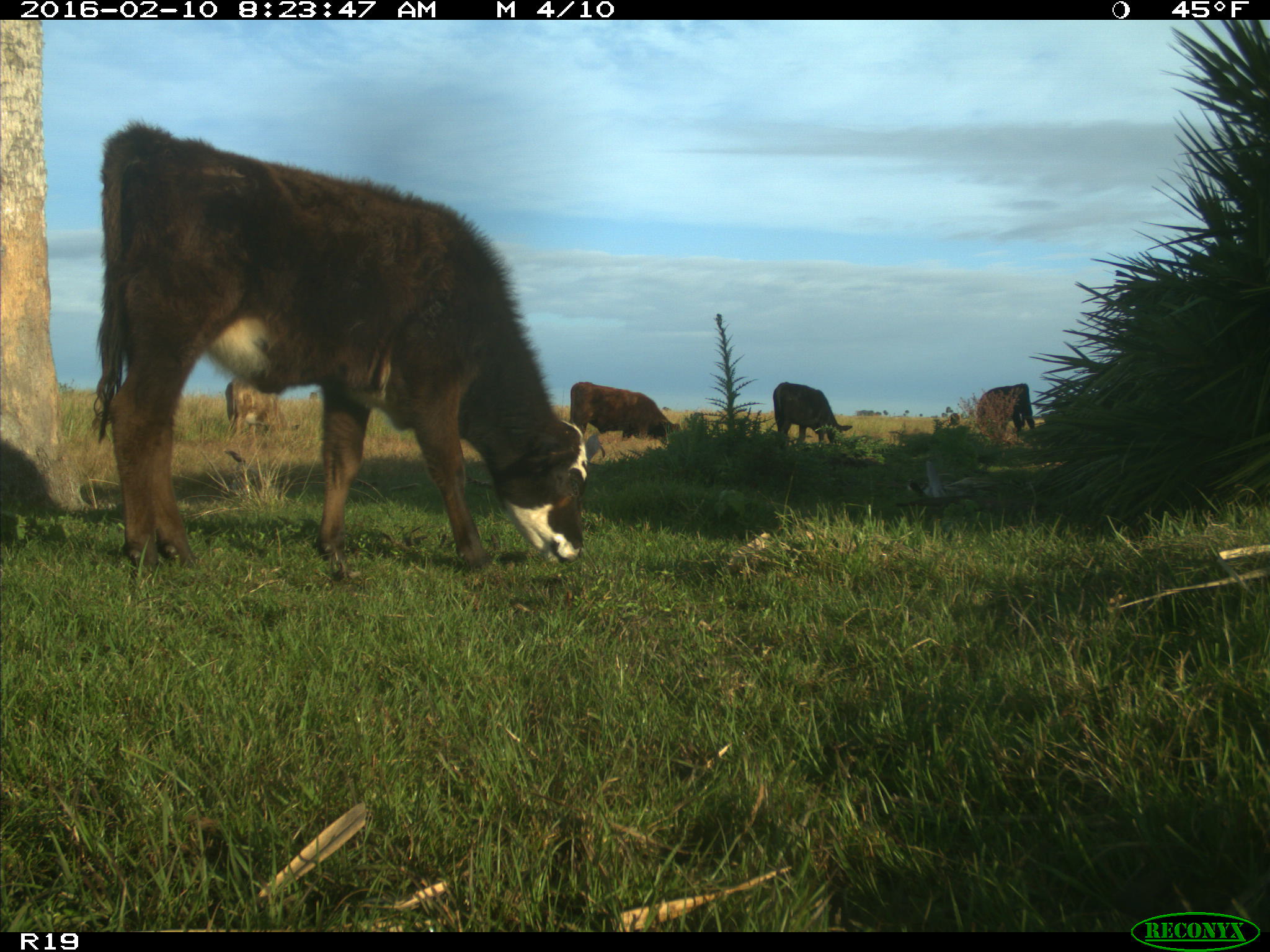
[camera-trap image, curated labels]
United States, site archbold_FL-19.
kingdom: Animalia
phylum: Chordata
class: Mammalia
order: Artiodactyla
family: Bovidae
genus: Bos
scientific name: Bos taurus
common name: domestic cow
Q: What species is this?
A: Bos taurus (domestic cow).